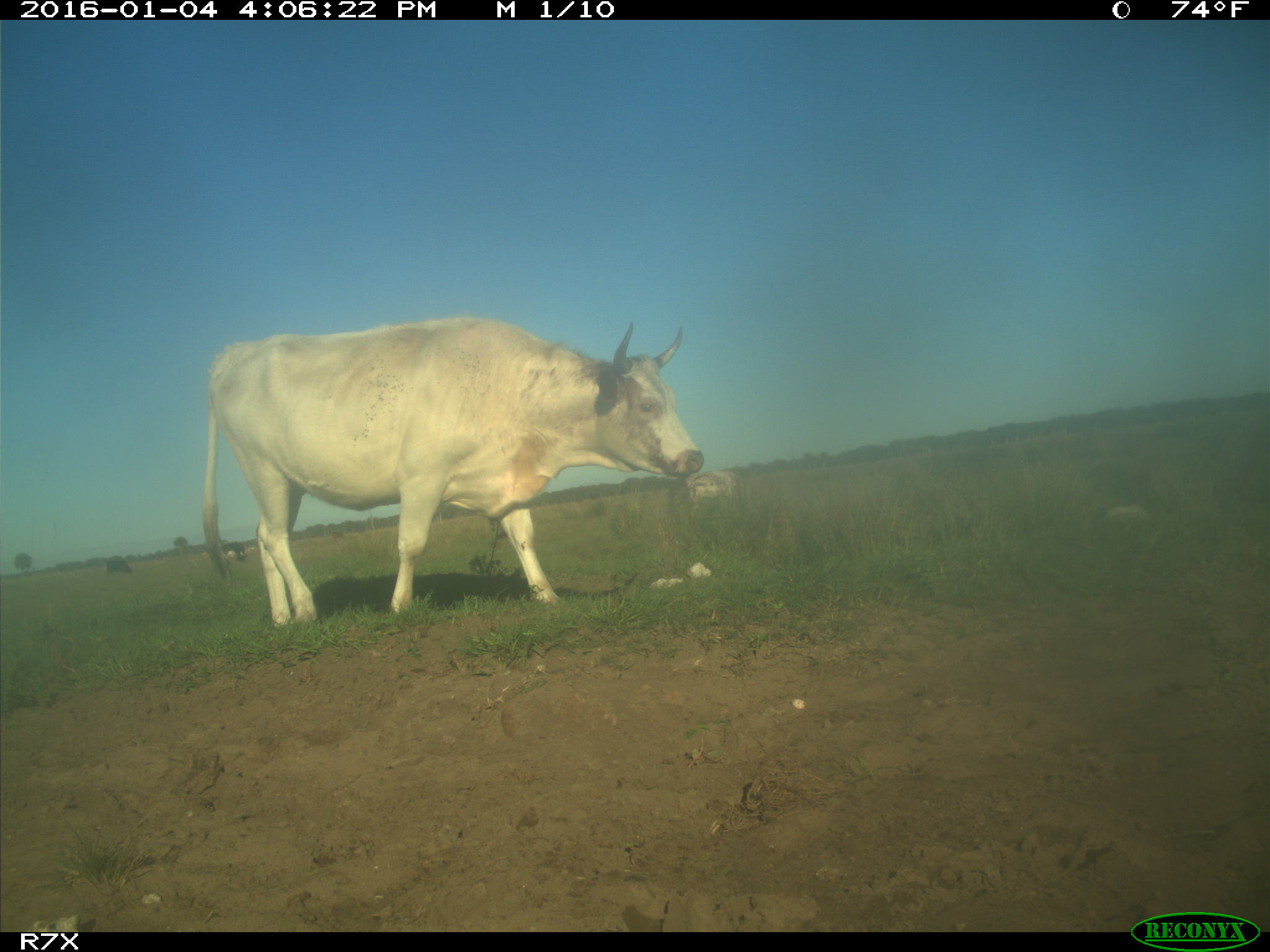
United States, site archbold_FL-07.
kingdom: Animalia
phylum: Chordata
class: Mammalia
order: Artiodactyla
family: Bovidae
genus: Bos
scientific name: Bos taurus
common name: domestic cow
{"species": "Bos taurus (domestic cow)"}